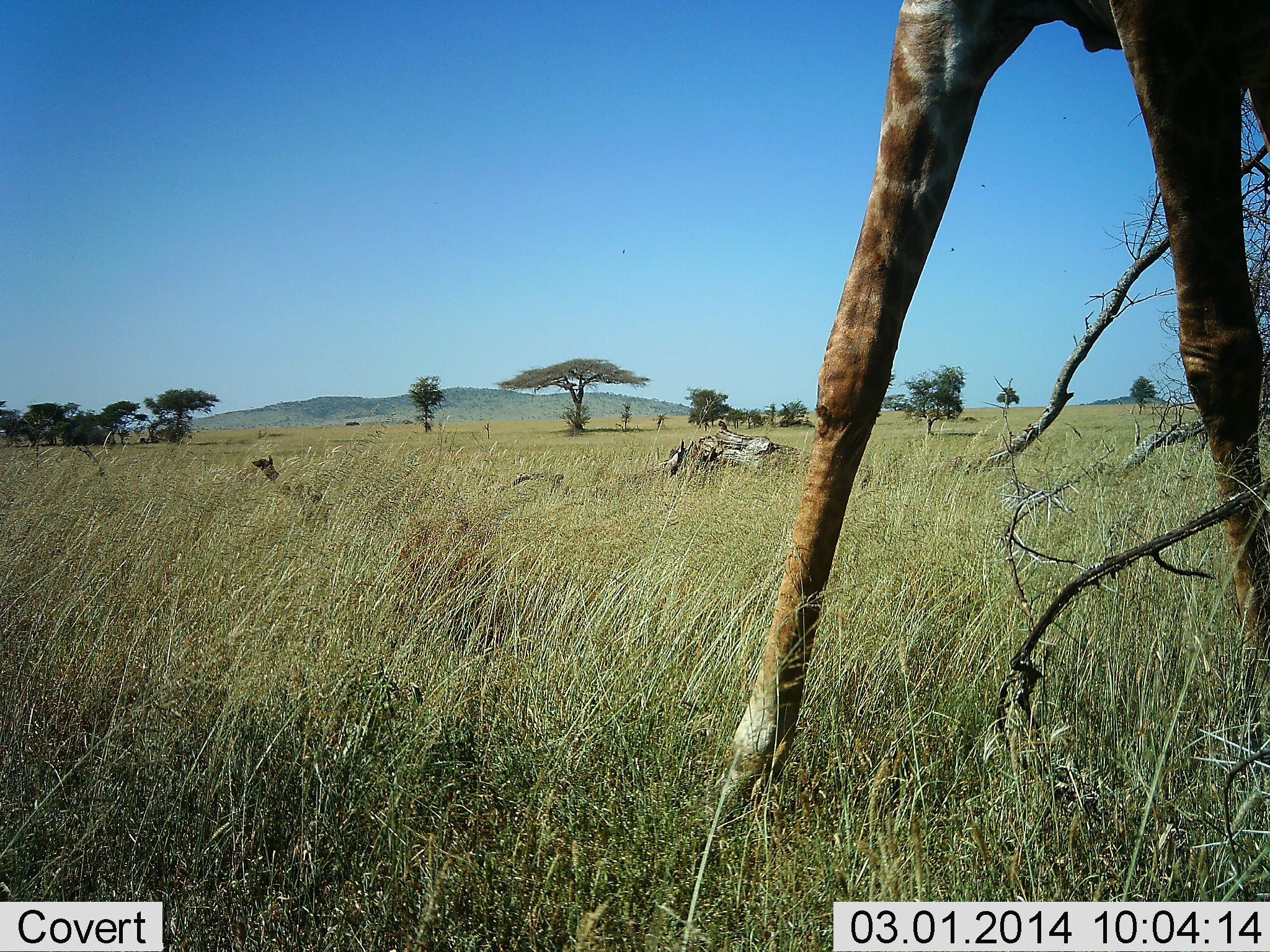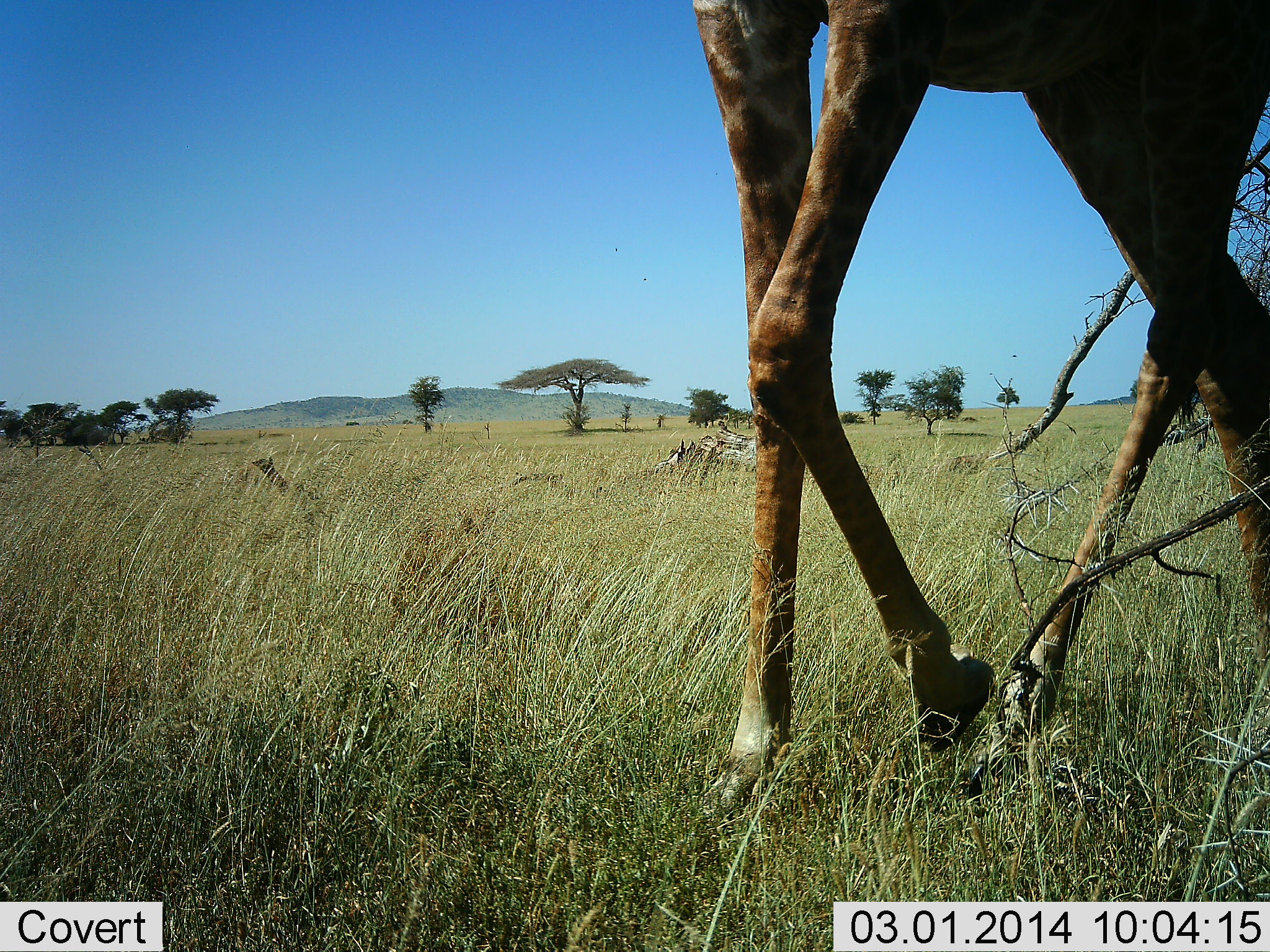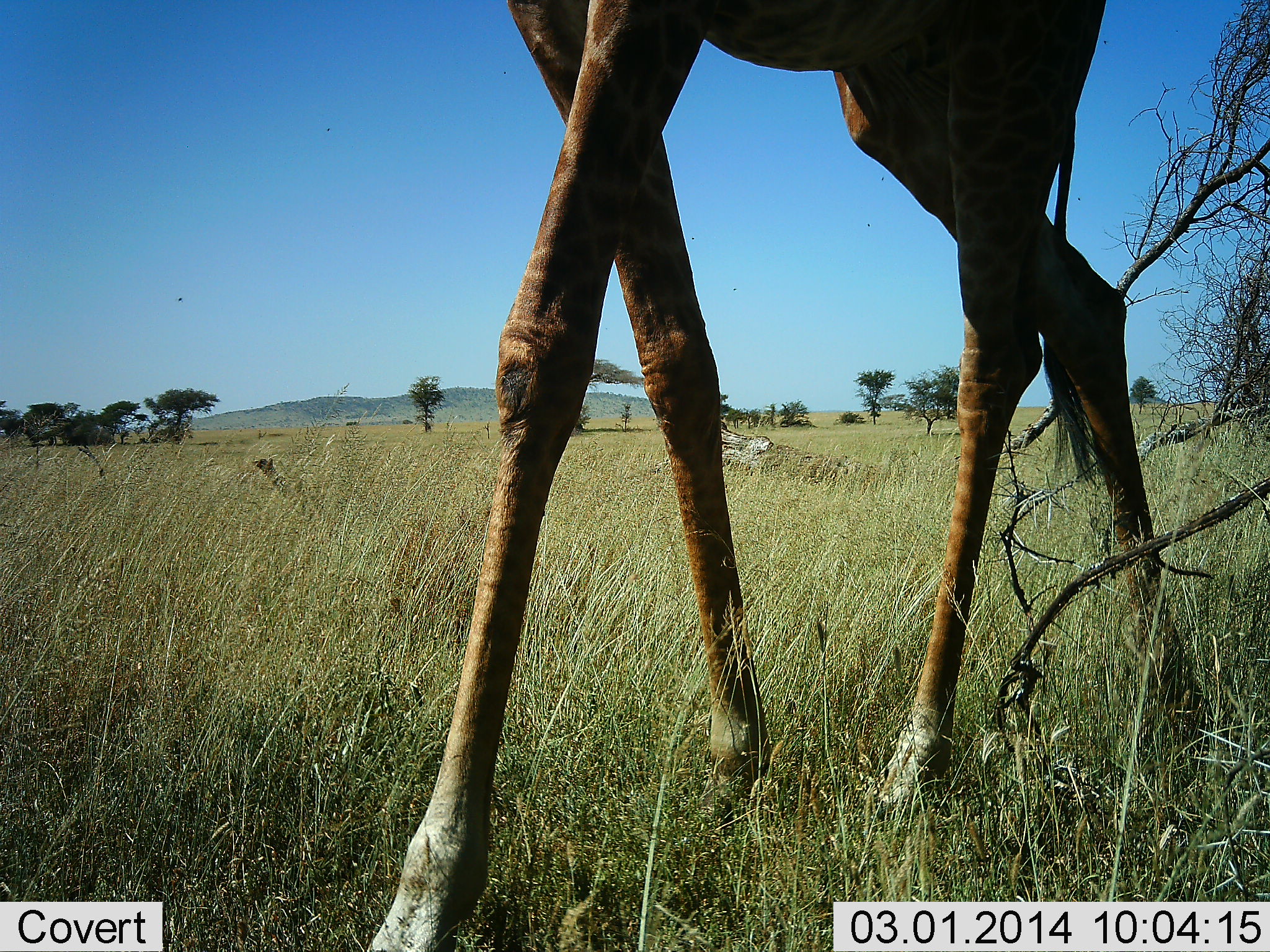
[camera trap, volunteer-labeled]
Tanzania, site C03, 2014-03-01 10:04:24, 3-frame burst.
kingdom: Animalia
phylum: Chordata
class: Mammalia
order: Artiodactyla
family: Giraffidae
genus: Giraffa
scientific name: Giraffa camelopardalis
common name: giraffe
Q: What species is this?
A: Giraffe (Giraffa camelopardalis).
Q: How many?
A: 1.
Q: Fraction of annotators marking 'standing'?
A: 0%.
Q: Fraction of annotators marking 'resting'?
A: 0%.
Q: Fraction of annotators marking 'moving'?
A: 100%.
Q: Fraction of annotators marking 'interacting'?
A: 0%.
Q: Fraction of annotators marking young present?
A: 0%.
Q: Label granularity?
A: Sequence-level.